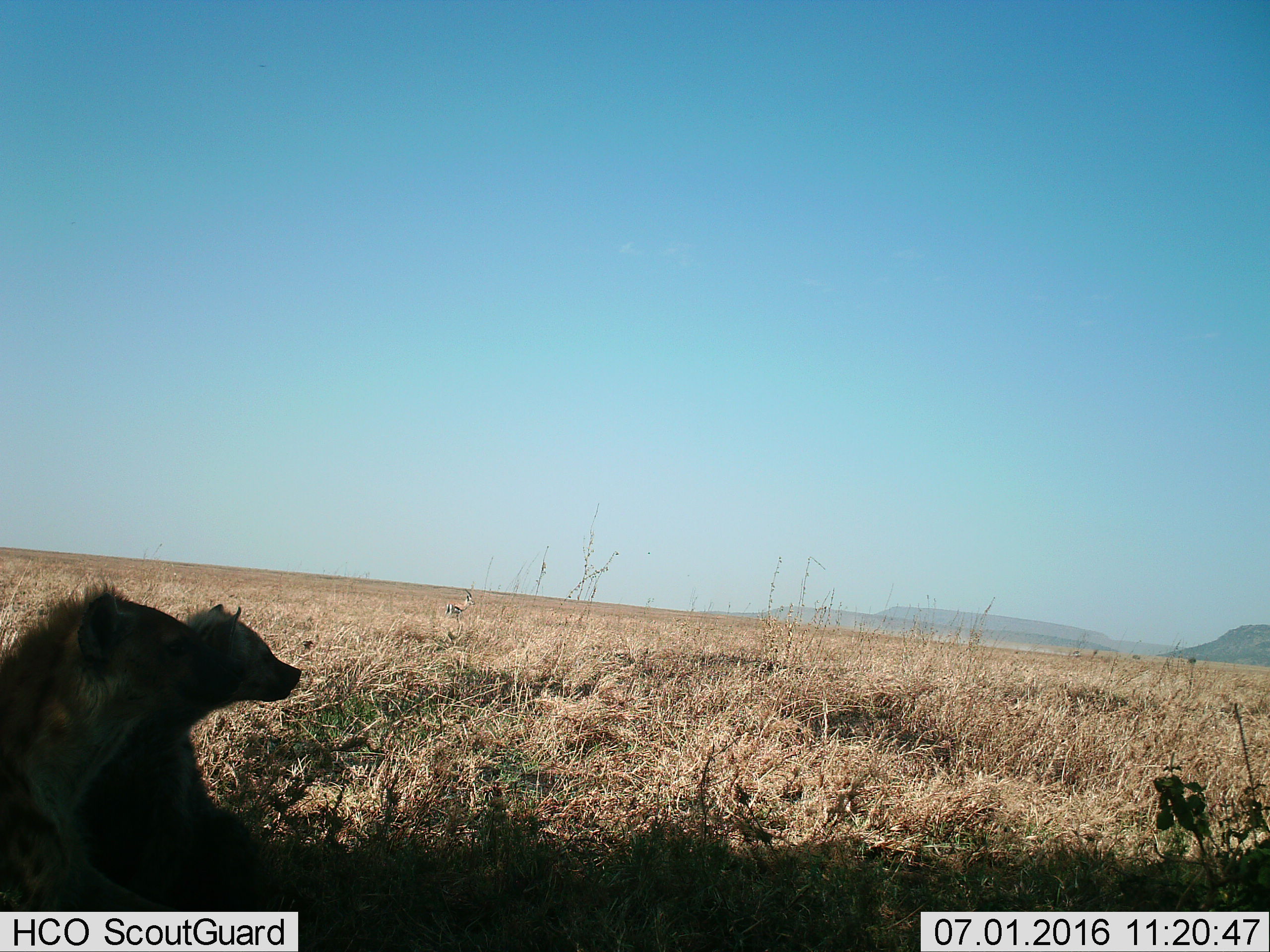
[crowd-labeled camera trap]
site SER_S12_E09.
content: unidentified animal